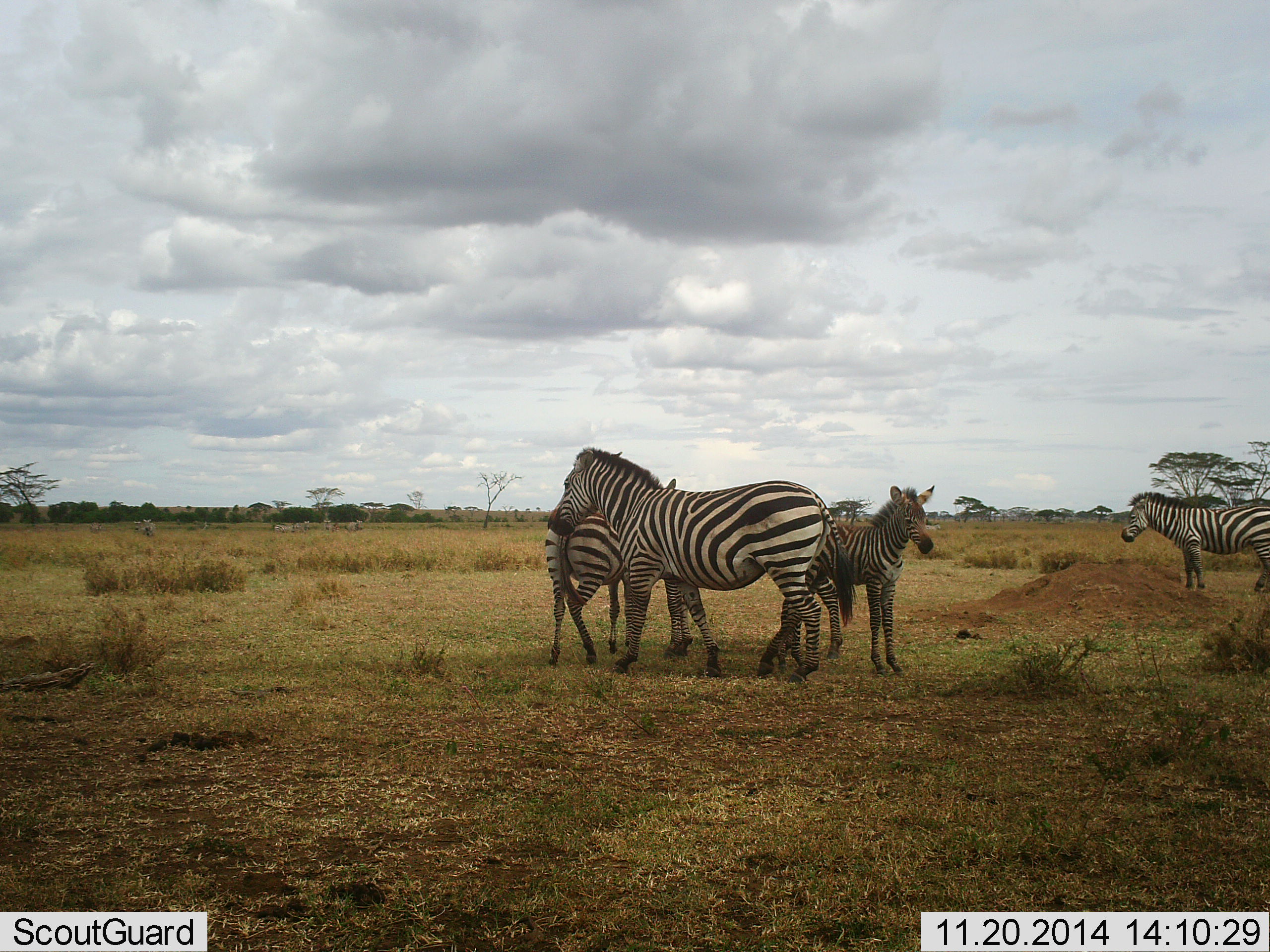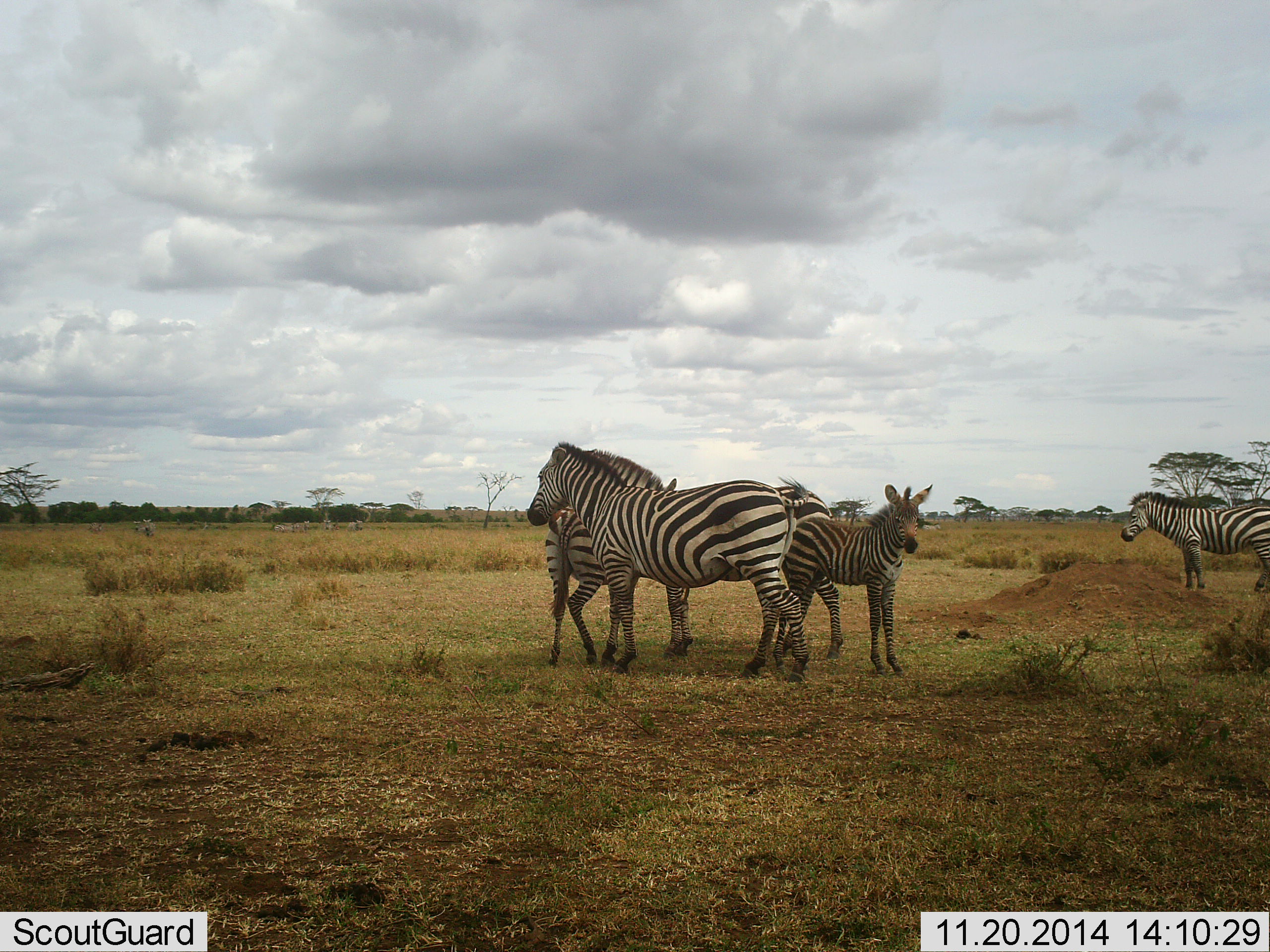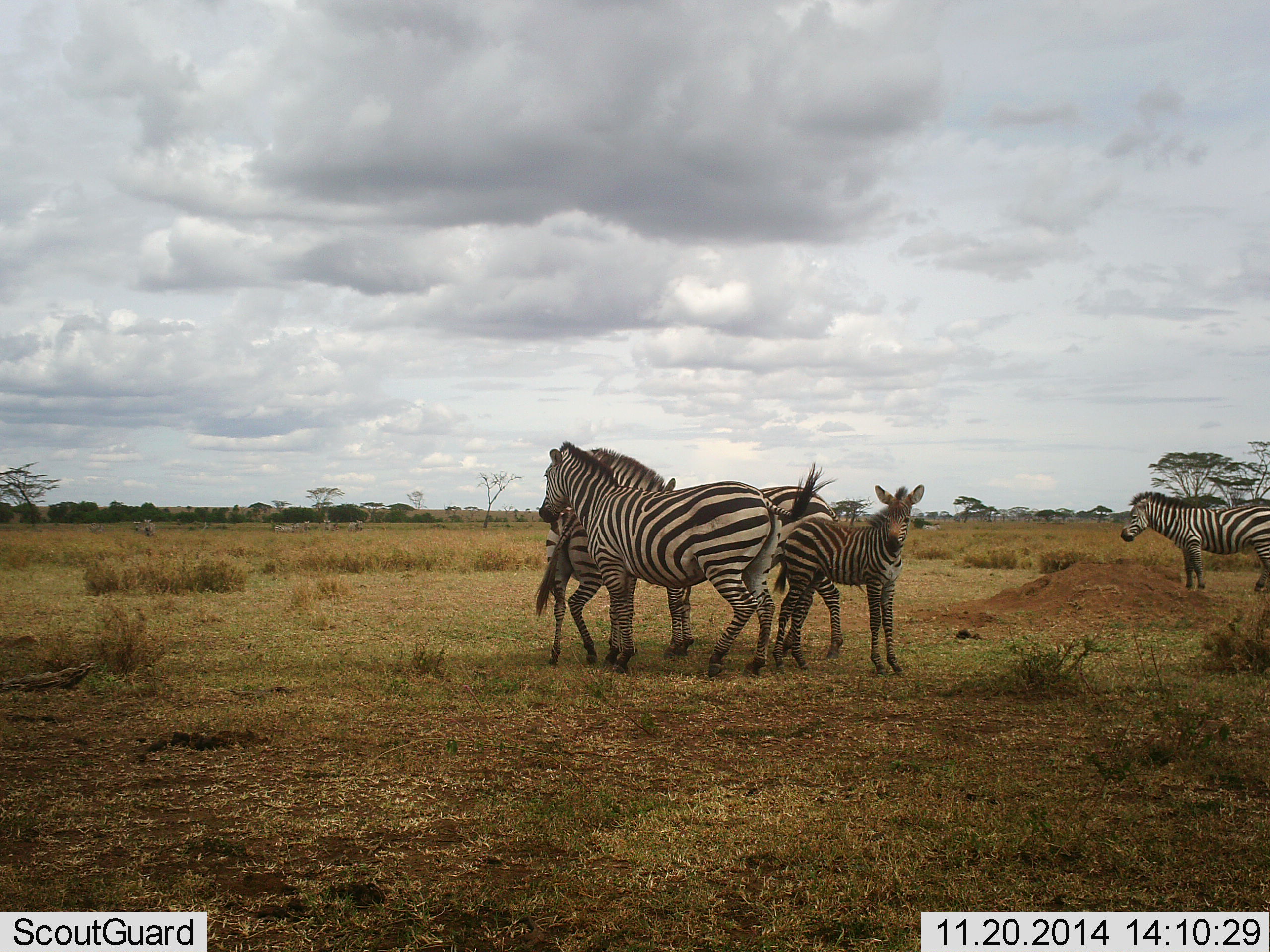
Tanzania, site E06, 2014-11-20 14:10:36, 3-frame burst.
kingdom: Animalia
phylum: Chordata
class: Mammalia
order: Perissodactyla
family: Equidae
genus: Equus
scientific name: Equus quagga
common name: plains zebra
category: zebra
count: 5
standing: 100%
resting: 20%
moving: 10%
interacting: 10%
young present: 90%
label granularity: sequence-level